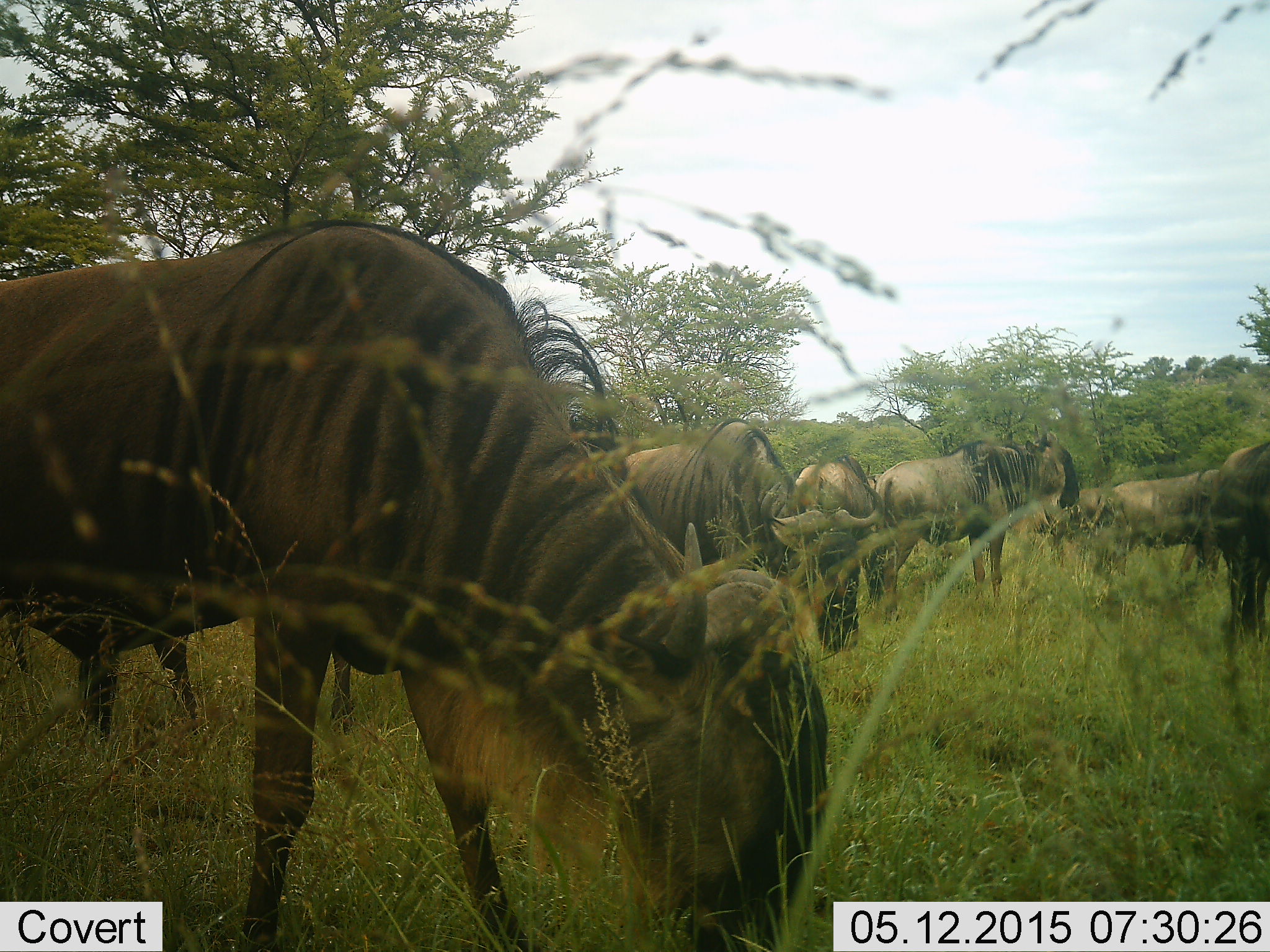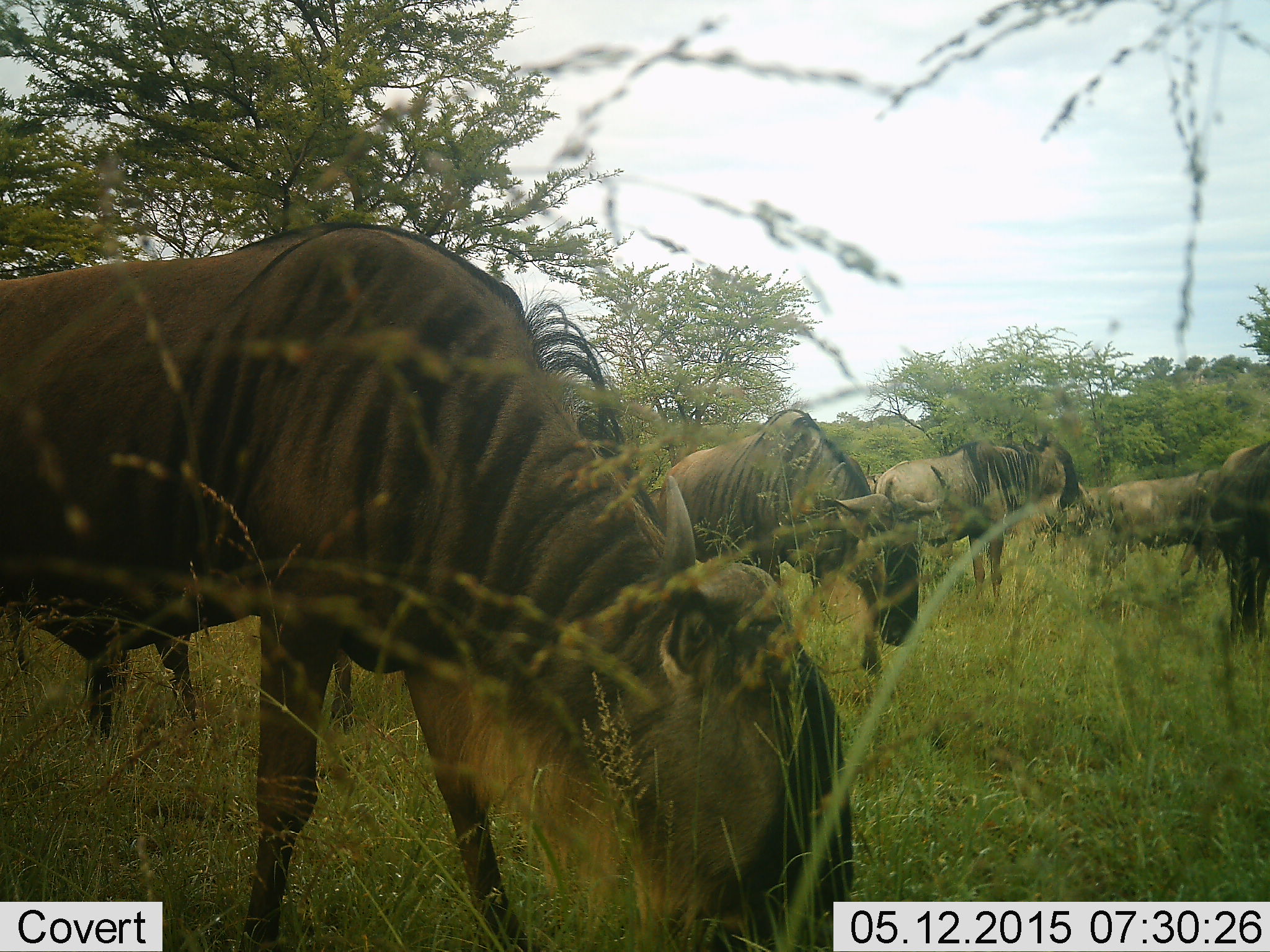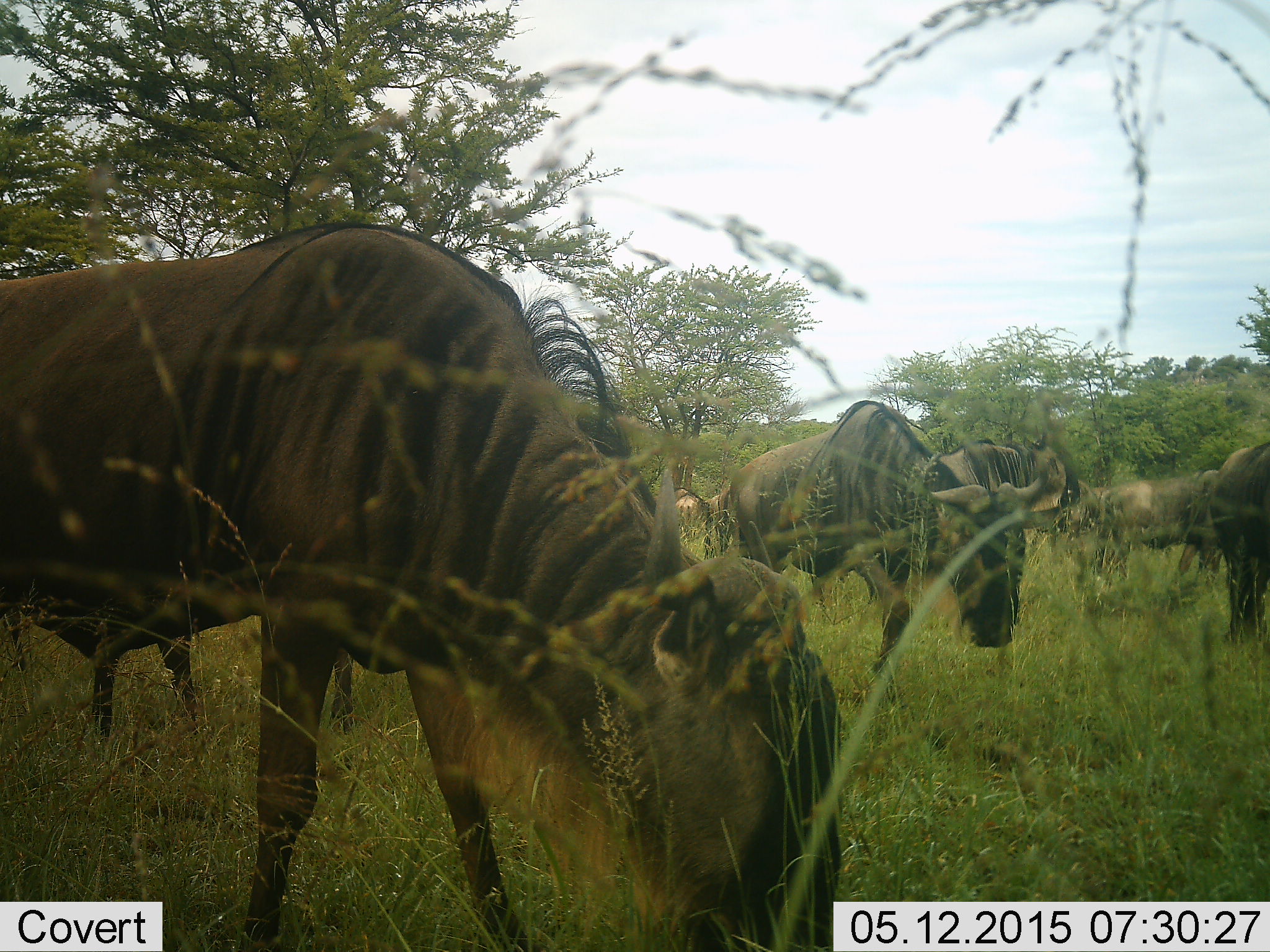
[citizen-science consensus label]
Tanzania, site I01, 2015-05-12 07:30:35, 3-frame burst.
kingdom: Animalia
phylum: Chordata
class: Mammalia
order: Artiodactyla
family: Bovidae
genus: Connochaetes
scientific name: Connochaetes taurinus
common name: blue wildebeest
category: wildebeest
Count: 7.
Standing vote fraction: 60%.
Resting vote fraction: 0%.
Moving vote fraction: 50%.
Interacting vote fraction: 0%.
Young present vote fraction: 0%.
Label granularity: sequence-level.